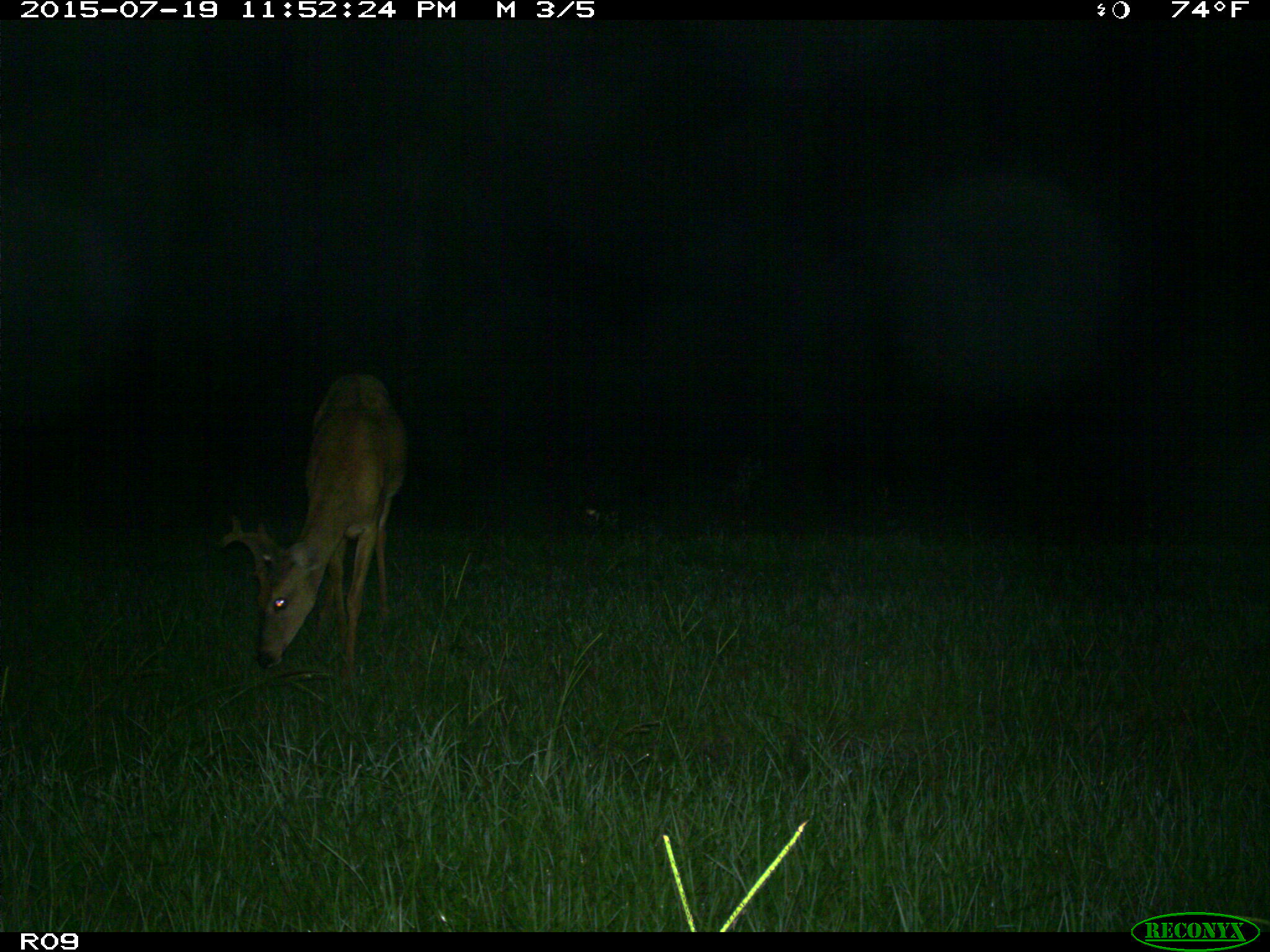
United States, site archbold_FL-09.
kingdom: Animalia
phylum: Chordata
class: Mammalia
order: Artiodactyla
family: Cervidae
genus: Odocoileus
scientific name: Odocoileus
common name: deer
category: unidentified deer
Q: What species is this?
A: Unidentified deer (deer) (Odocoileus).